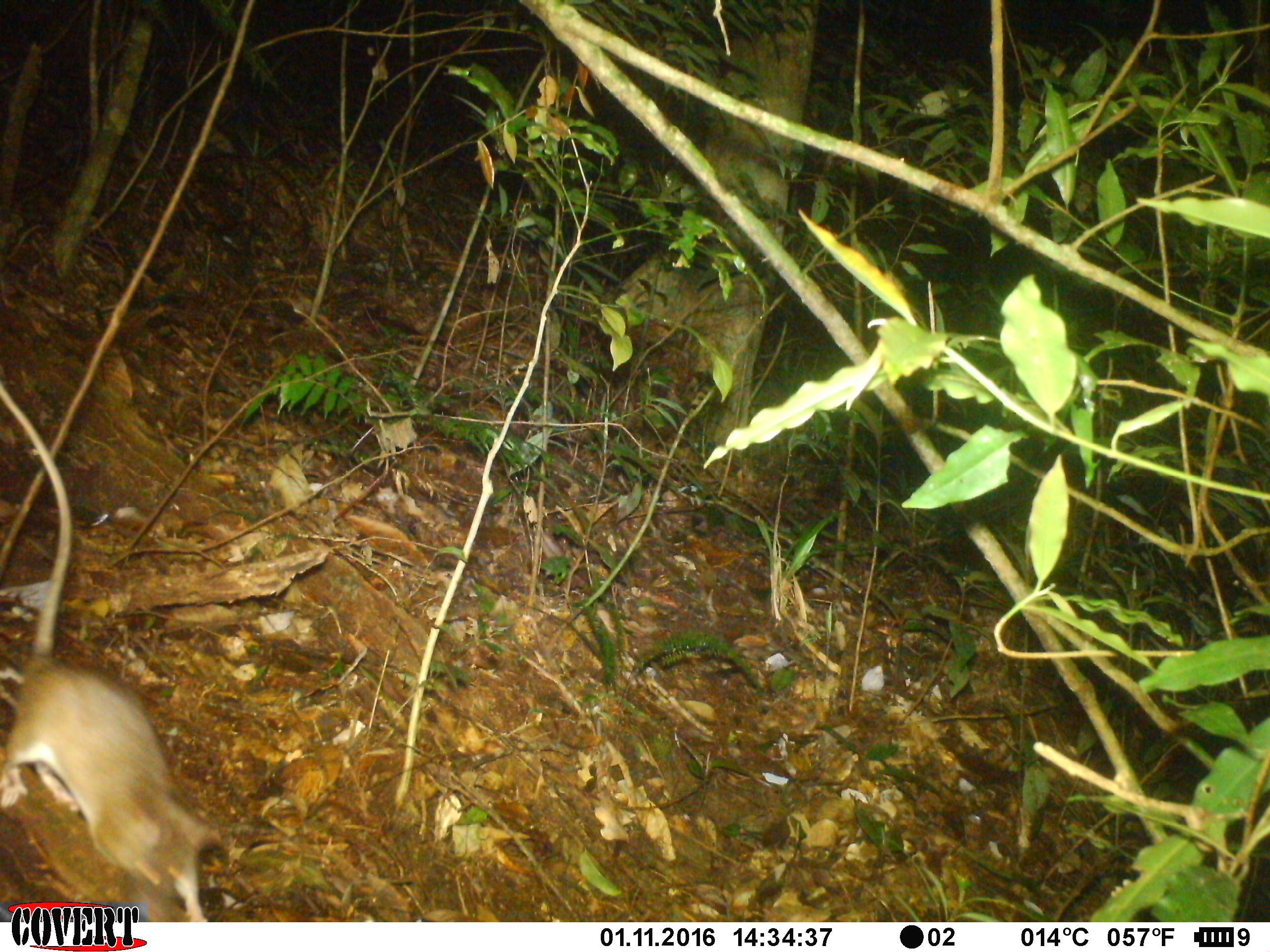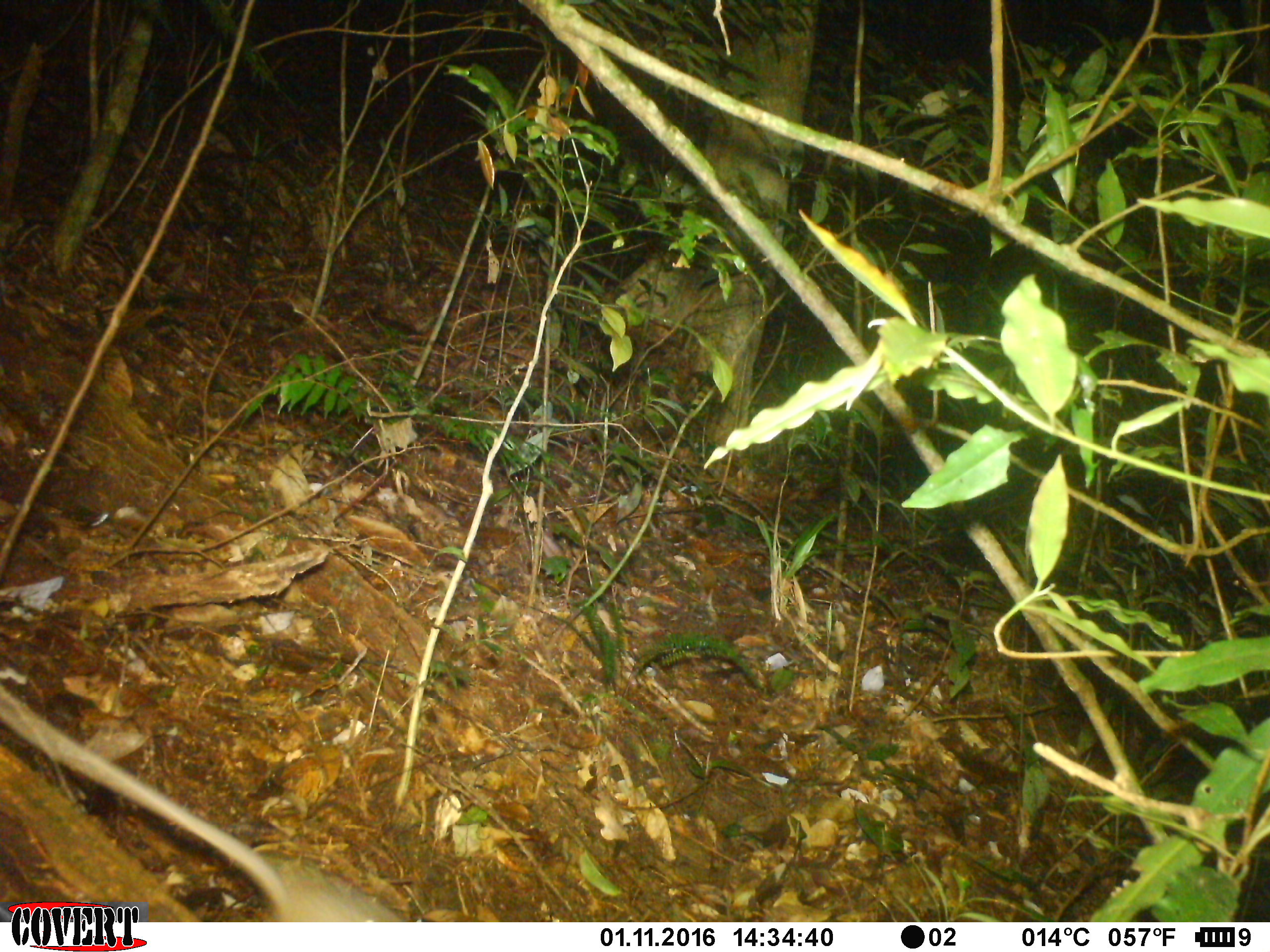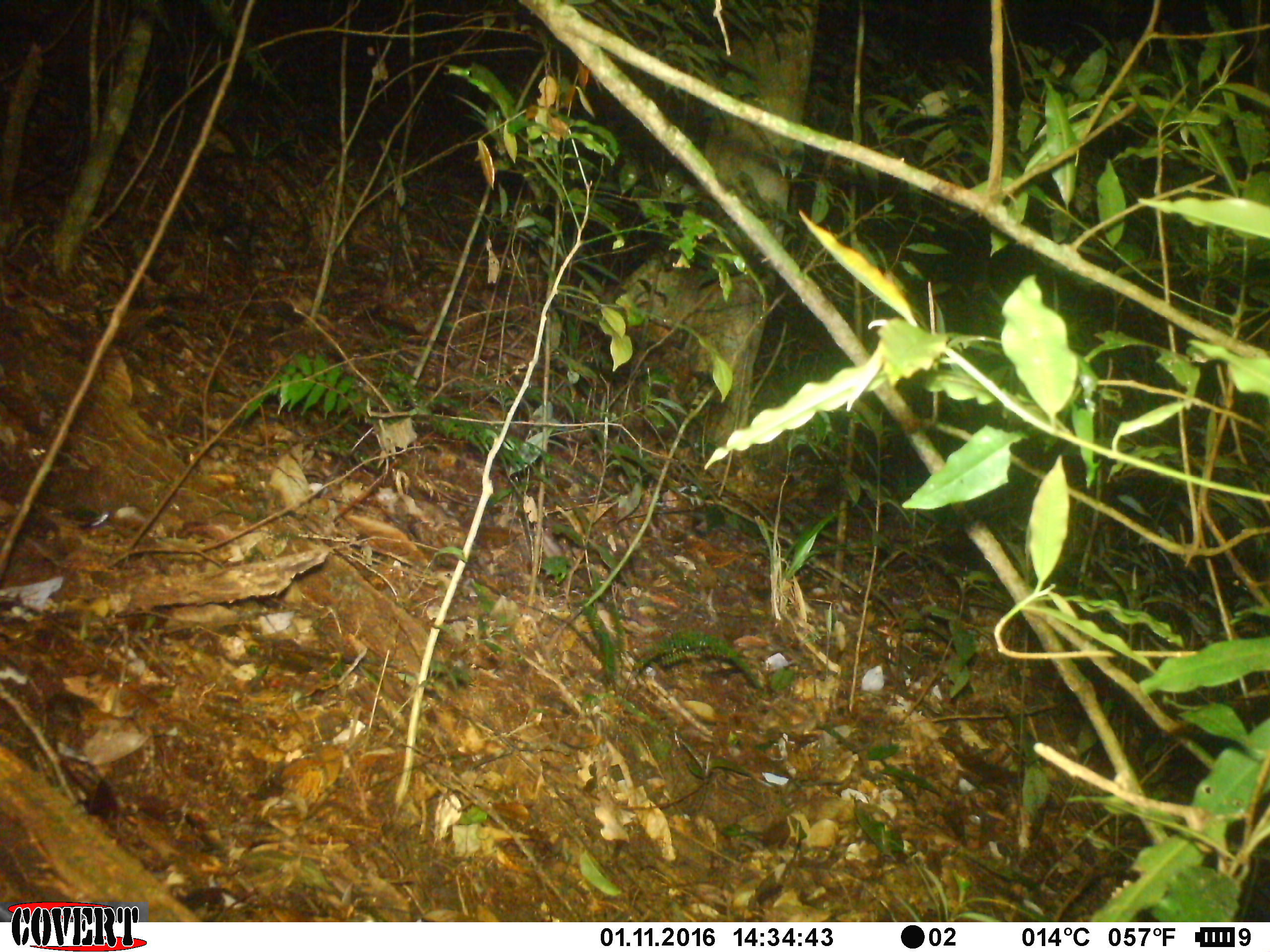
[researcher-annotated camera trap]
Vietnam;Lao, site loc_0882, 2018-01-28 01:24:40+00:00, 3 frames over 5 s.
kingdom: Animalia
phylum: Chordata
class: Mammalia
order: Rodentia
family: Muridae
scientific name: Muridae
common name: old-world mice and rats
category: unidentified murid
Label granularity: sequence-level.